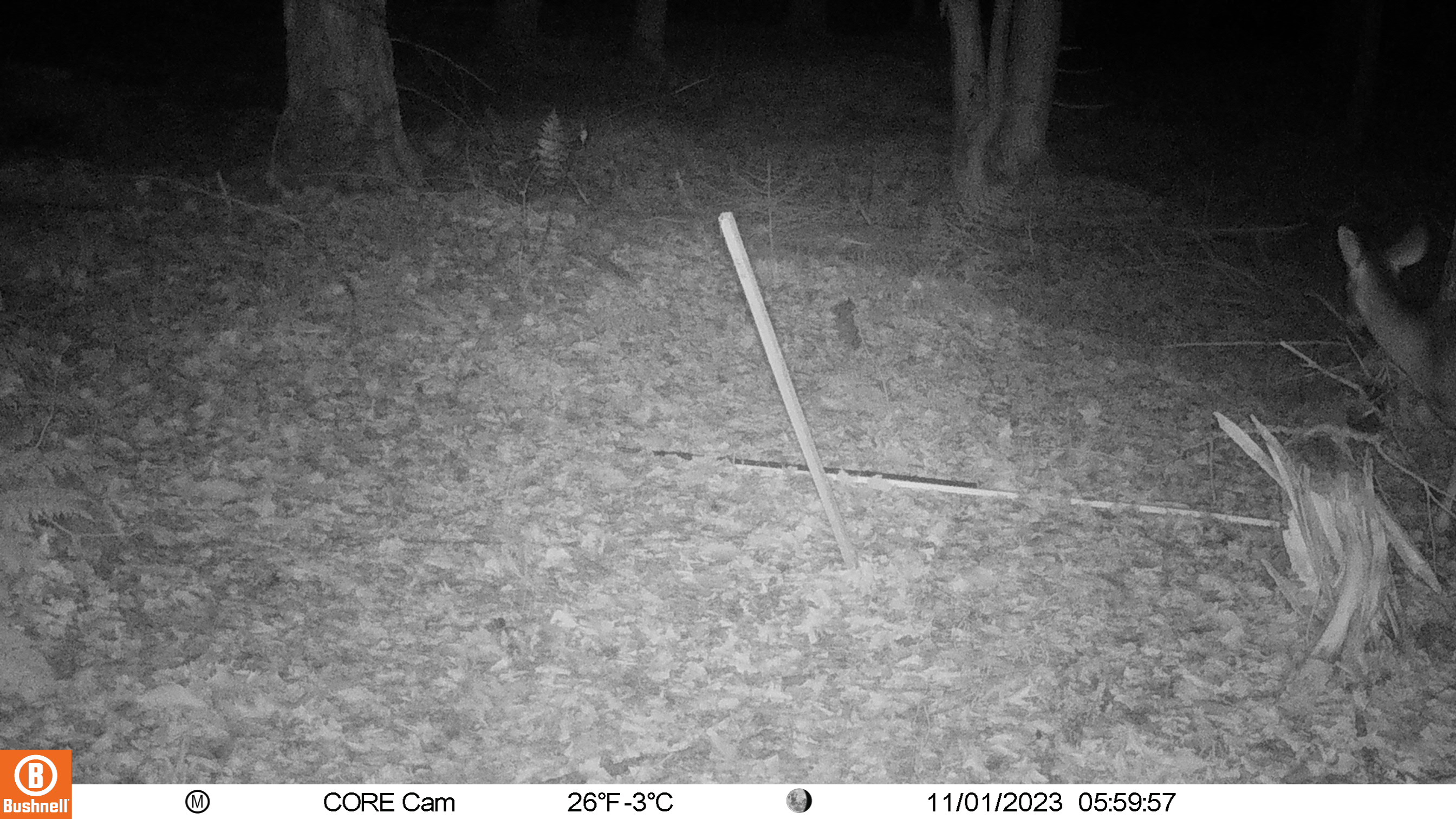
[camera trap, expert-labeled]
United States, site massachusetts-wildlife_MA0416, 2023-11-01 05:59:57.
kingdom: Animalia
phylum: Chordata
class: Mammalia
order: Artiodactyla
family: Cervidae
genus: Odocoileus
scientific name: Odocoileus virginianus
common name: white-tailed deer